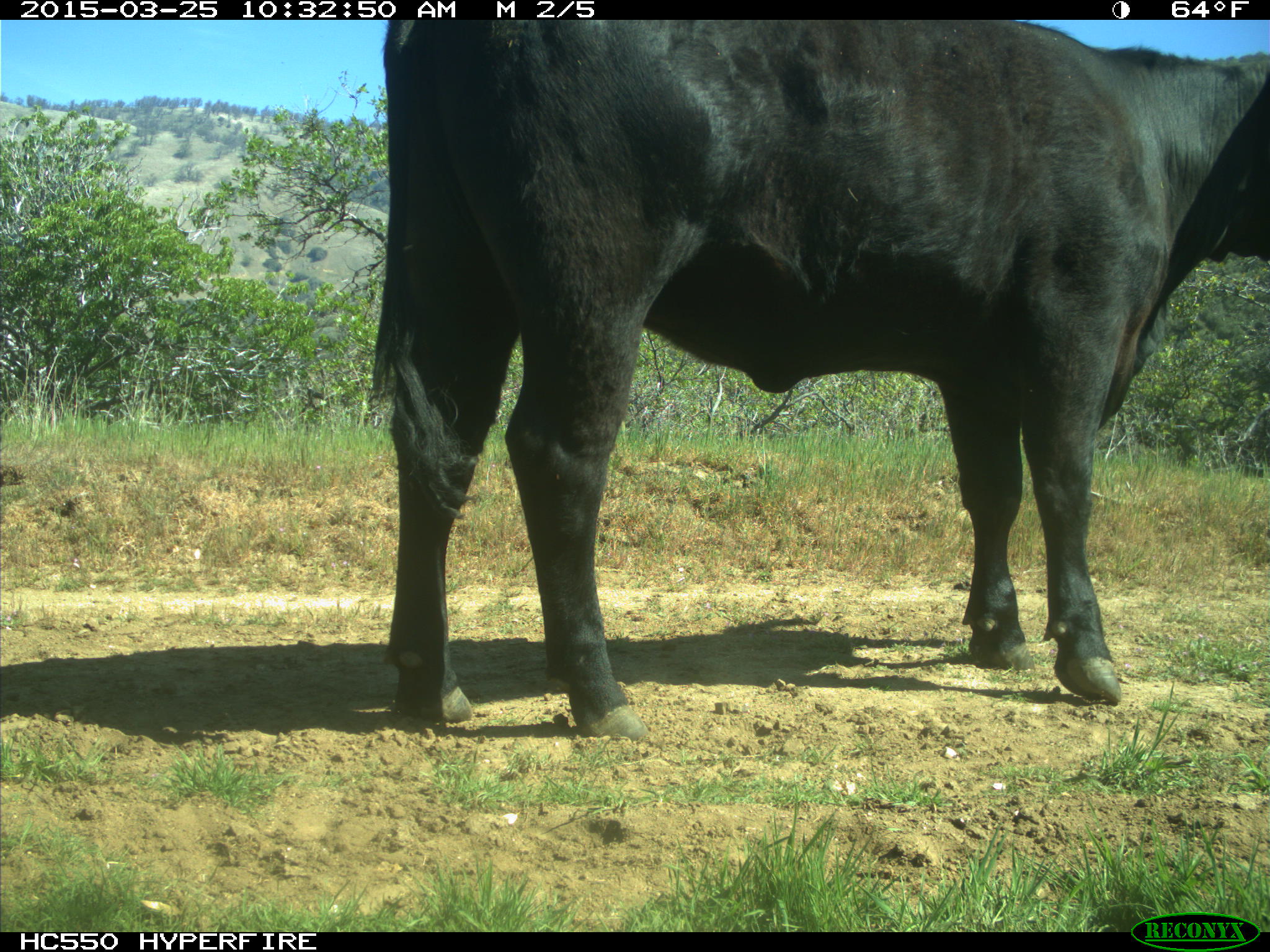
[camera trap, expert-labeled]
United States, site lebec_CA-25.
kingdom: Animalia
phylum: Chordata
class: Mammalia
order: Artiodactyla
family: Bovidae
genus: Bos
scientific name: Bos taurus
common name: domestic cow